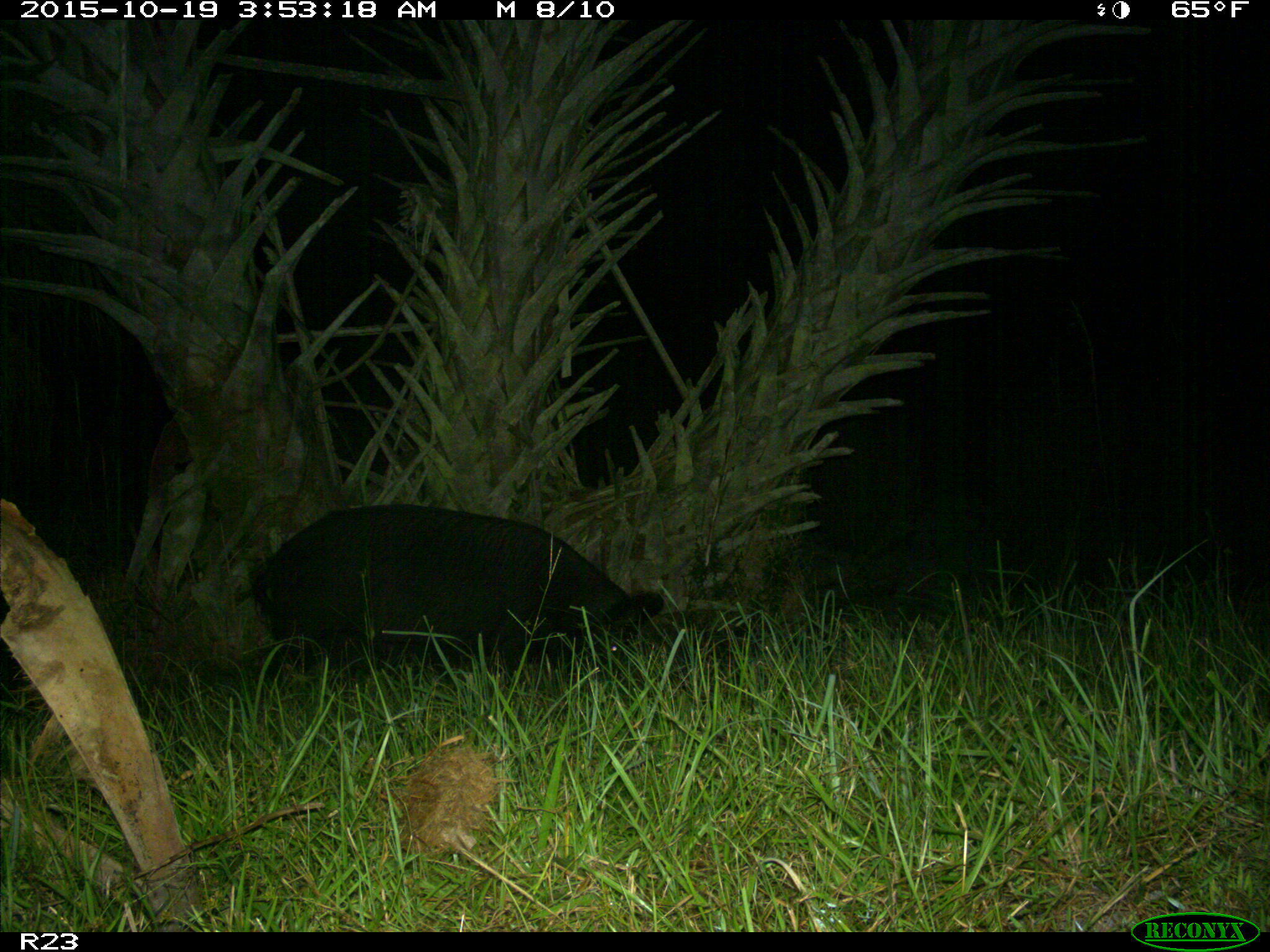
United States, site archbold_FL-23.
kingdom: Animalia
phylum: Chordata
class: Mammalia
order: Artiodactyla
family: Suidae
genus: Sus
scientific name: Sus scrofa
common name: wild boar